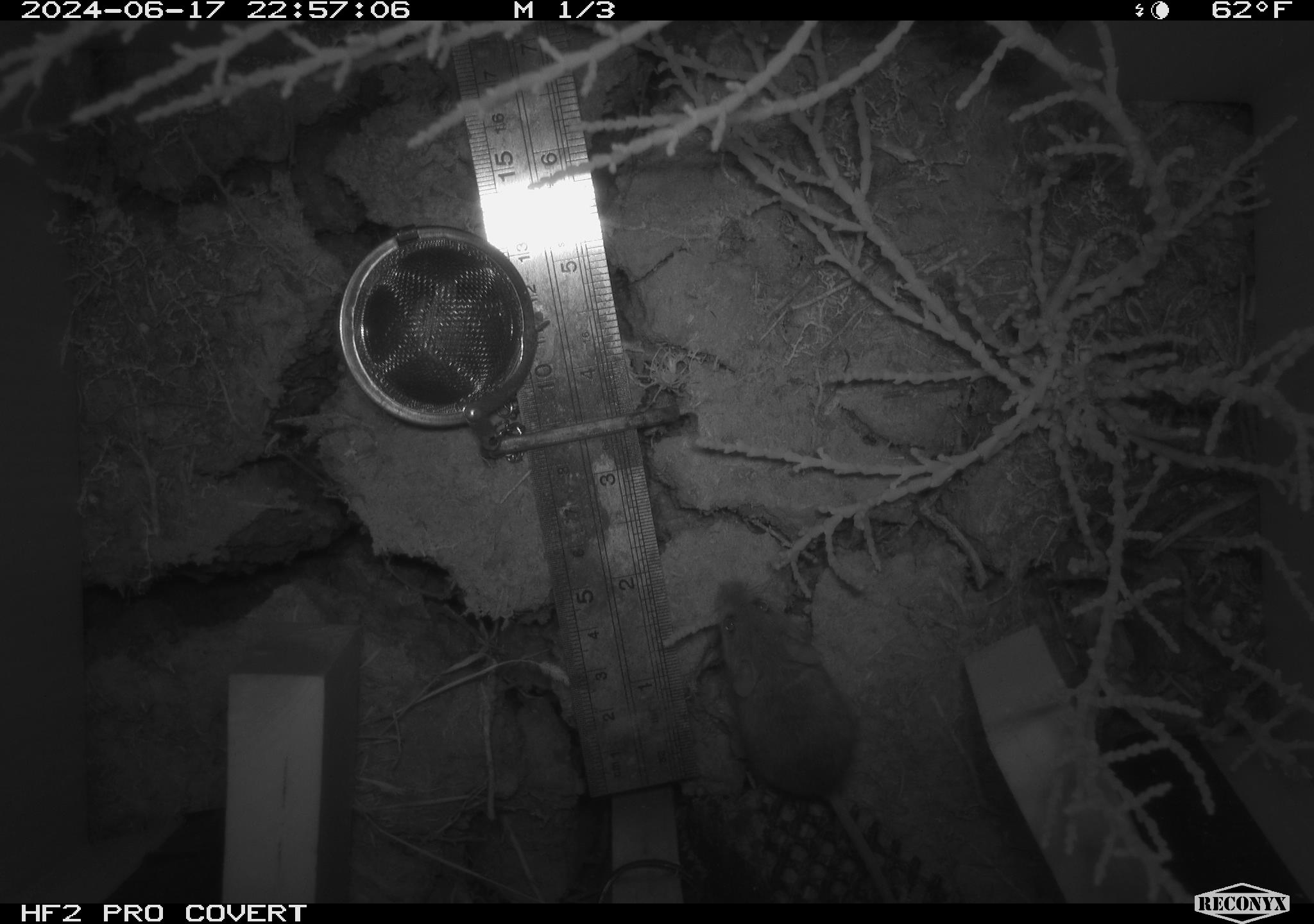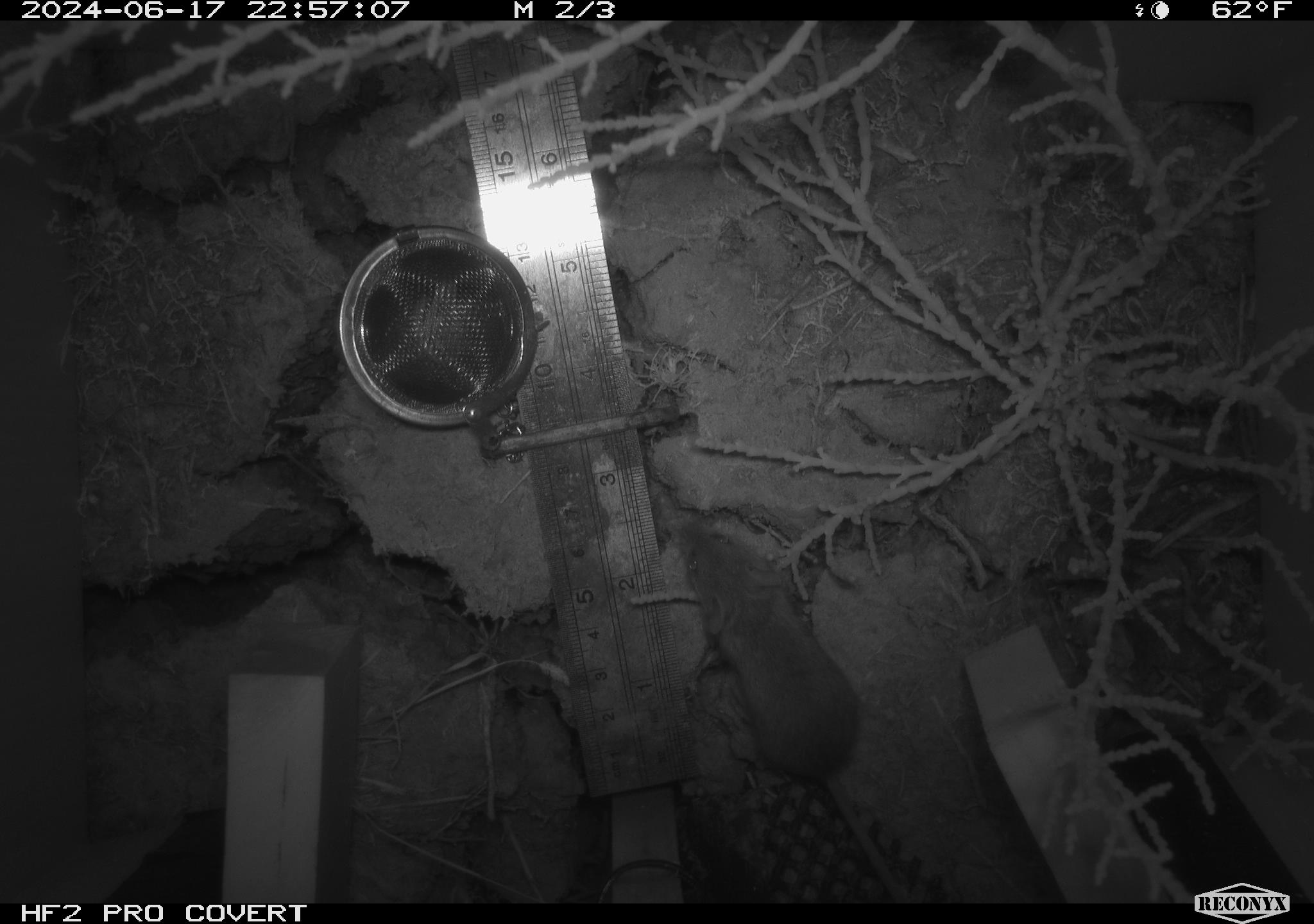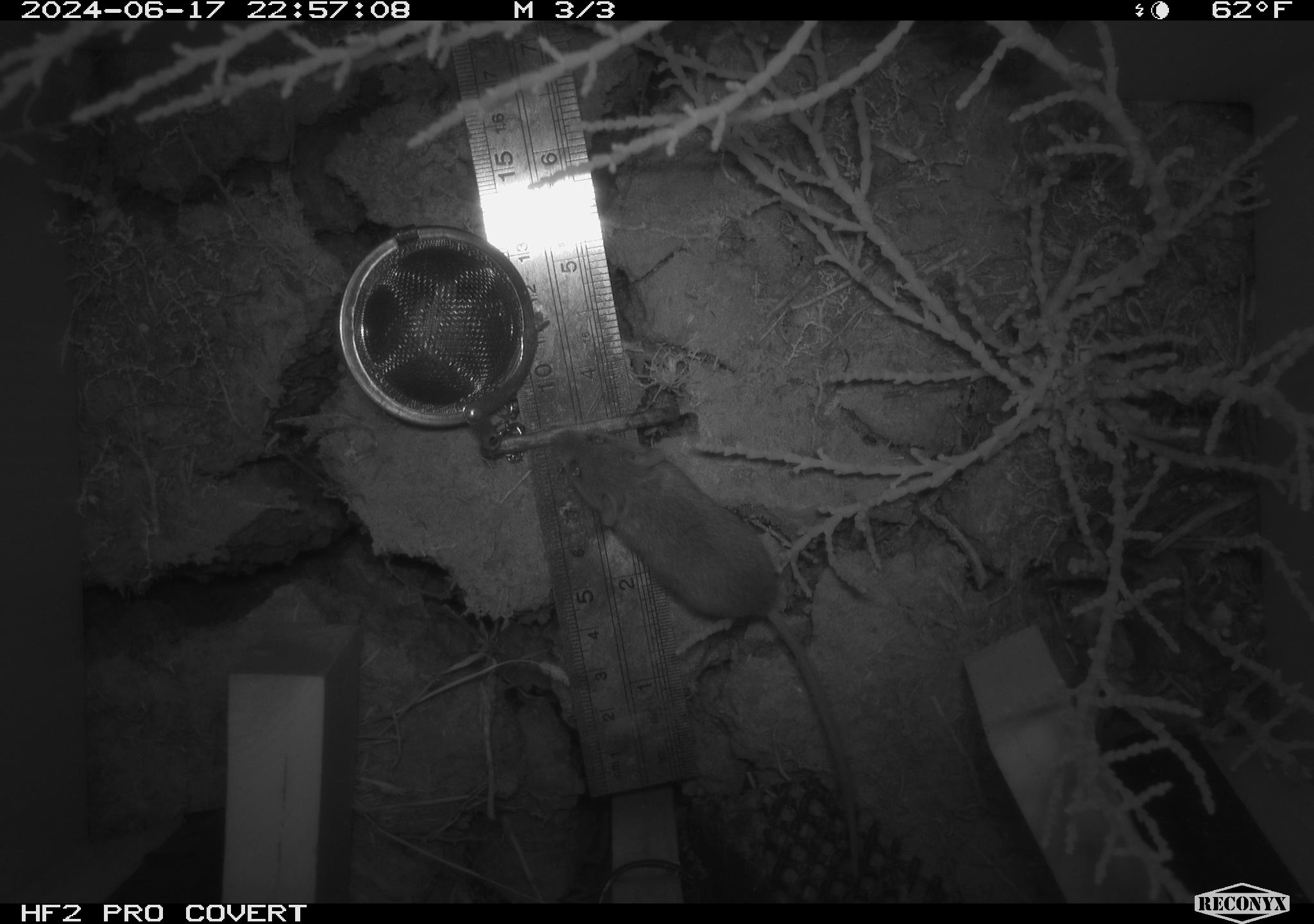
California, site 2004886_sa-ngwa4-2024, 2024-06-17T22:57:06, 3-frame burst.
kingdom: Animalia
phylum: Chordata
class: Mammalia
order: Rodentia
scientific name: Rodentia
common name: mouse species